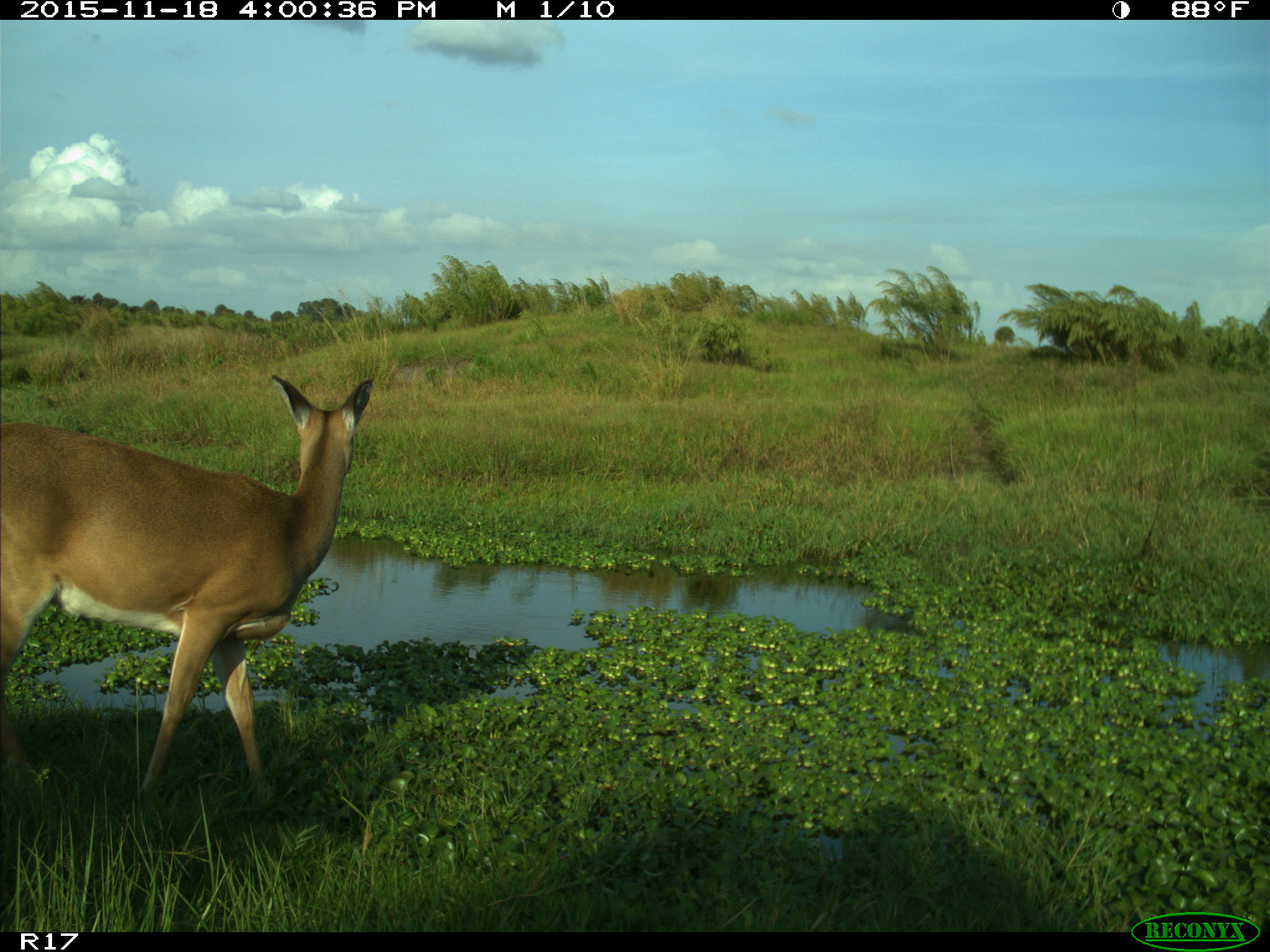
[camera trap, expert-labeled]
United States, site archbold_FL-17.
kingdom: Animalia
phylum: Chordata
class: Mammalia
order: Artiodactyla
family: Cervidae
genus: Odocoileus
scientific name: Odocoileus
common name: deer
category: unidentified deer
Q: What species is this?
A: Unidentified deer (deer) (Odocoileus).